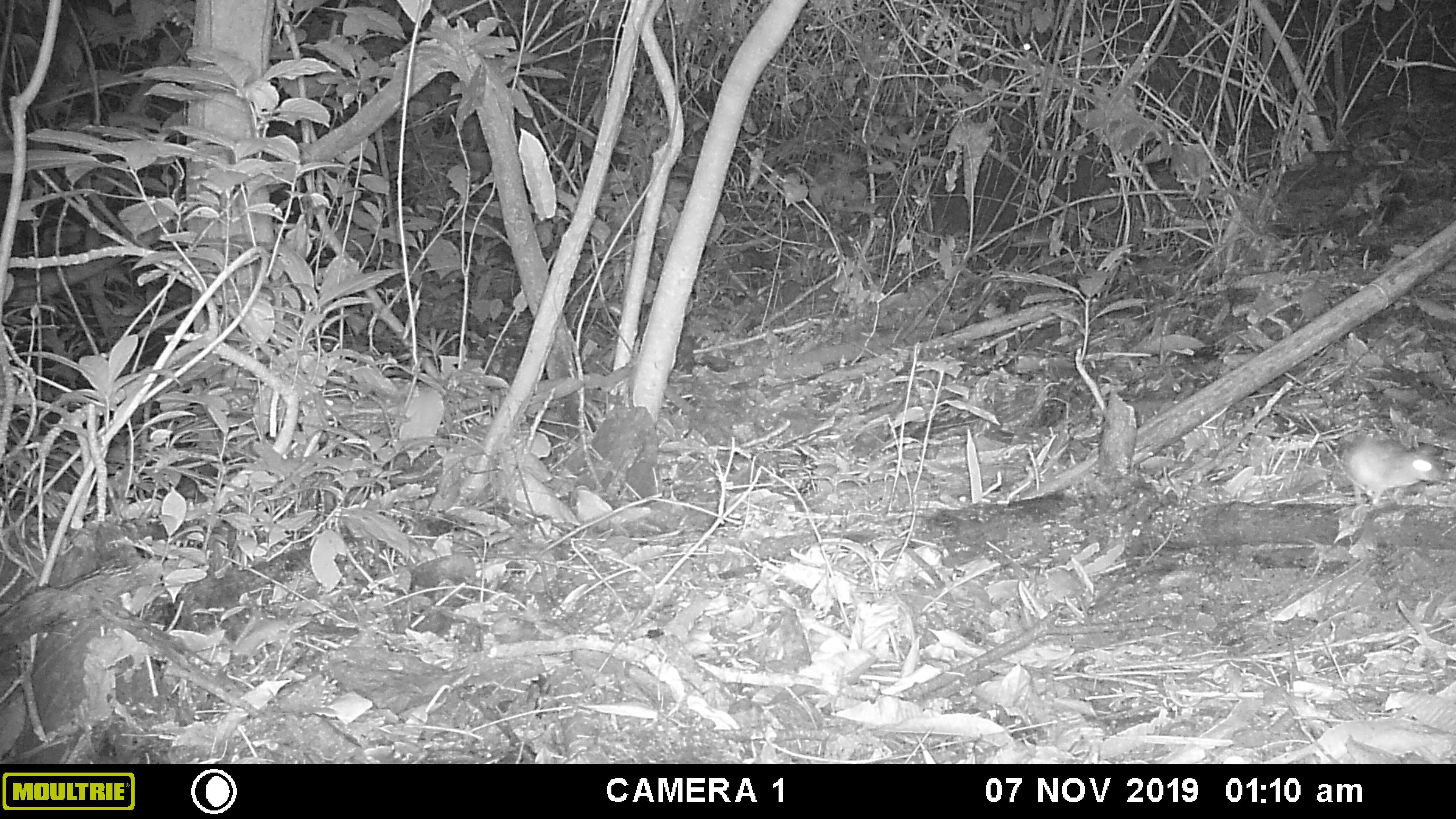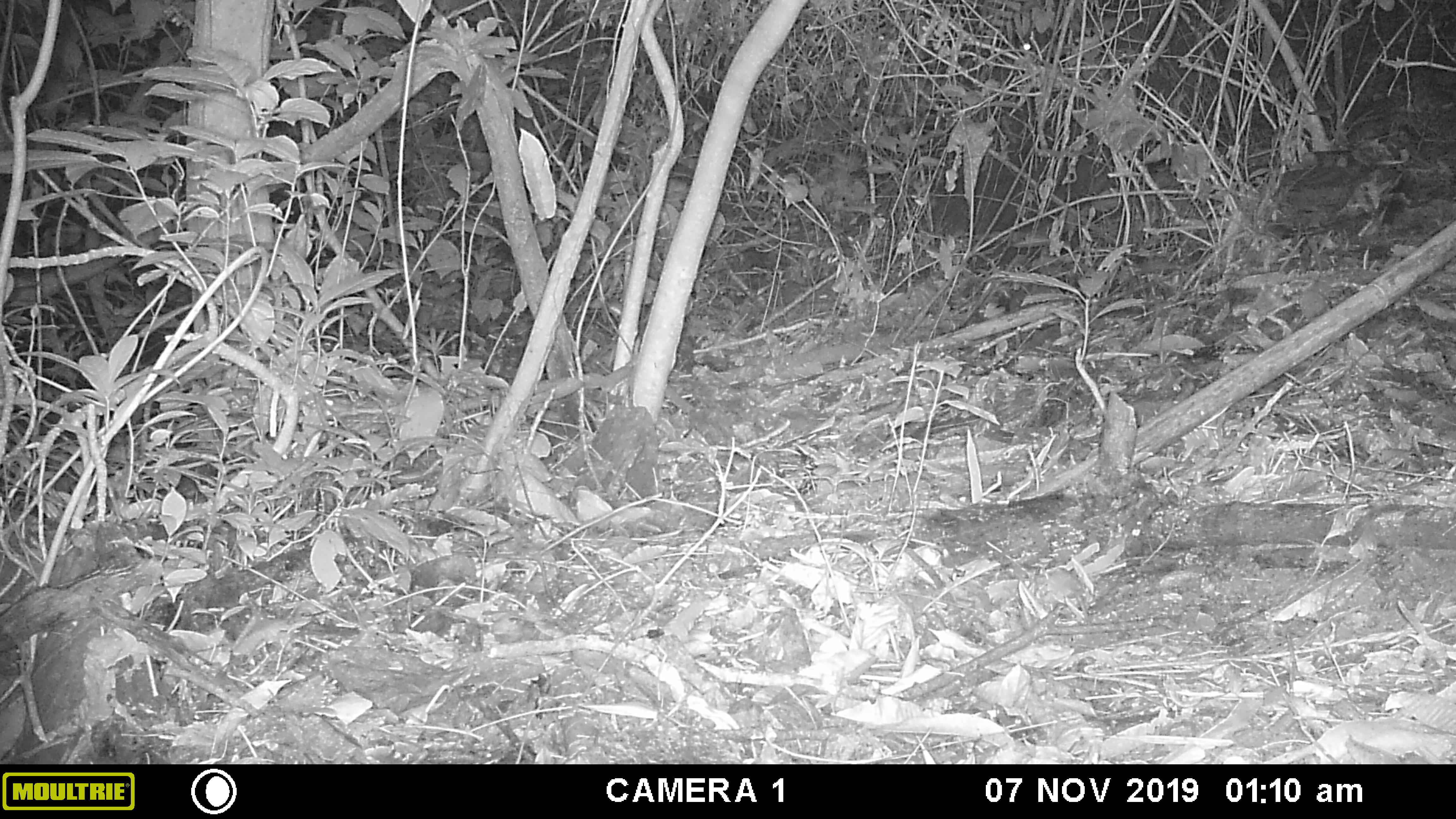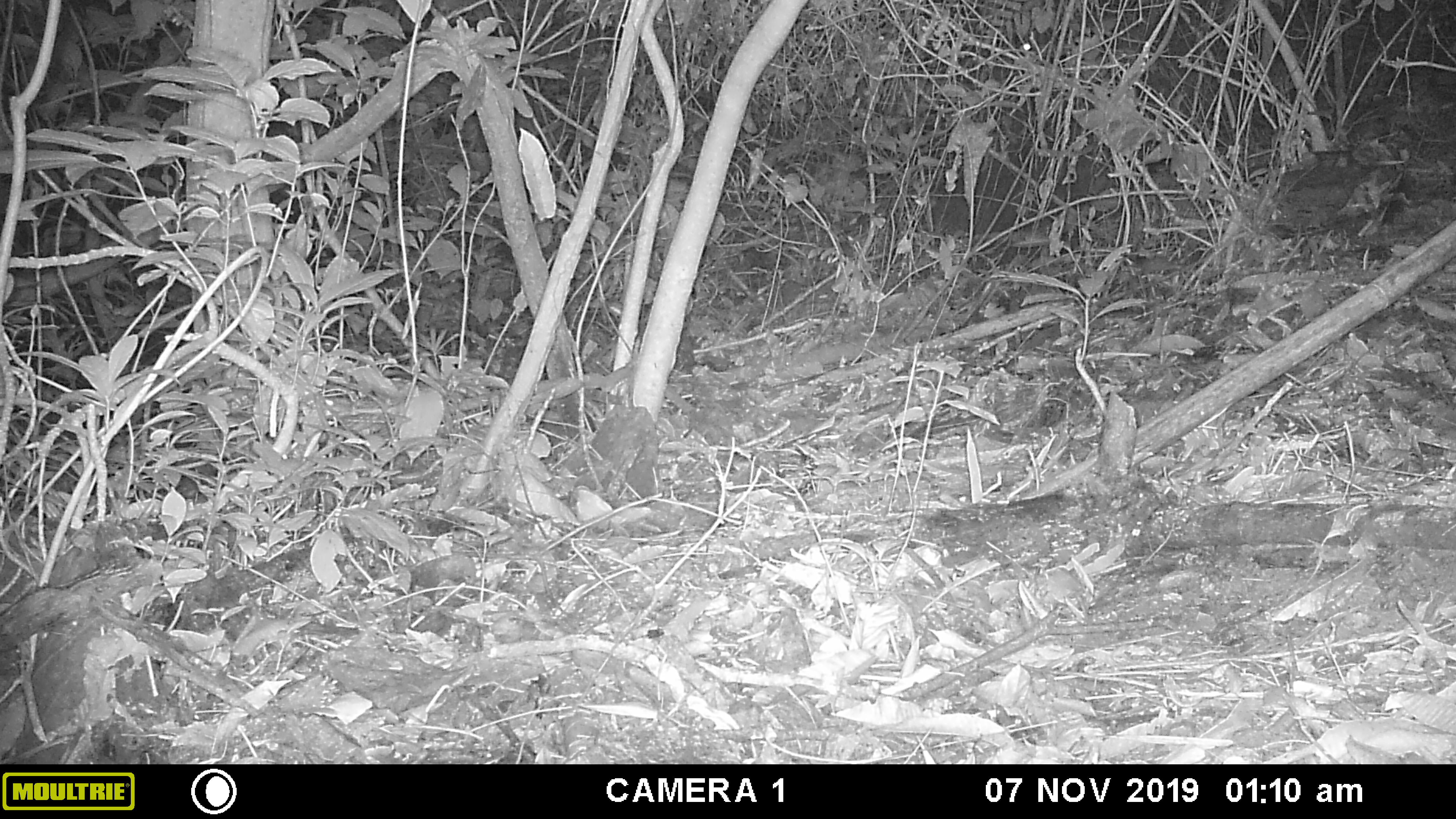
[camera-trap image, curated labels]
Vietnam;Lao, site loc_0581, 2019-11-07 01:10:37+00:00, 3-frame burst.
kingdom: Animalia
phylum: Chordata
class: Mammalia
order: Rodentia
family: Muridae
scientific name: Muridae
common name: old-world mice and rats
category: unidentified murid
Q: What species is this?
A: Unidentified murid (old-world mice and rats) (Muridae).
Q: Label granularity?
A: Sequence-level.